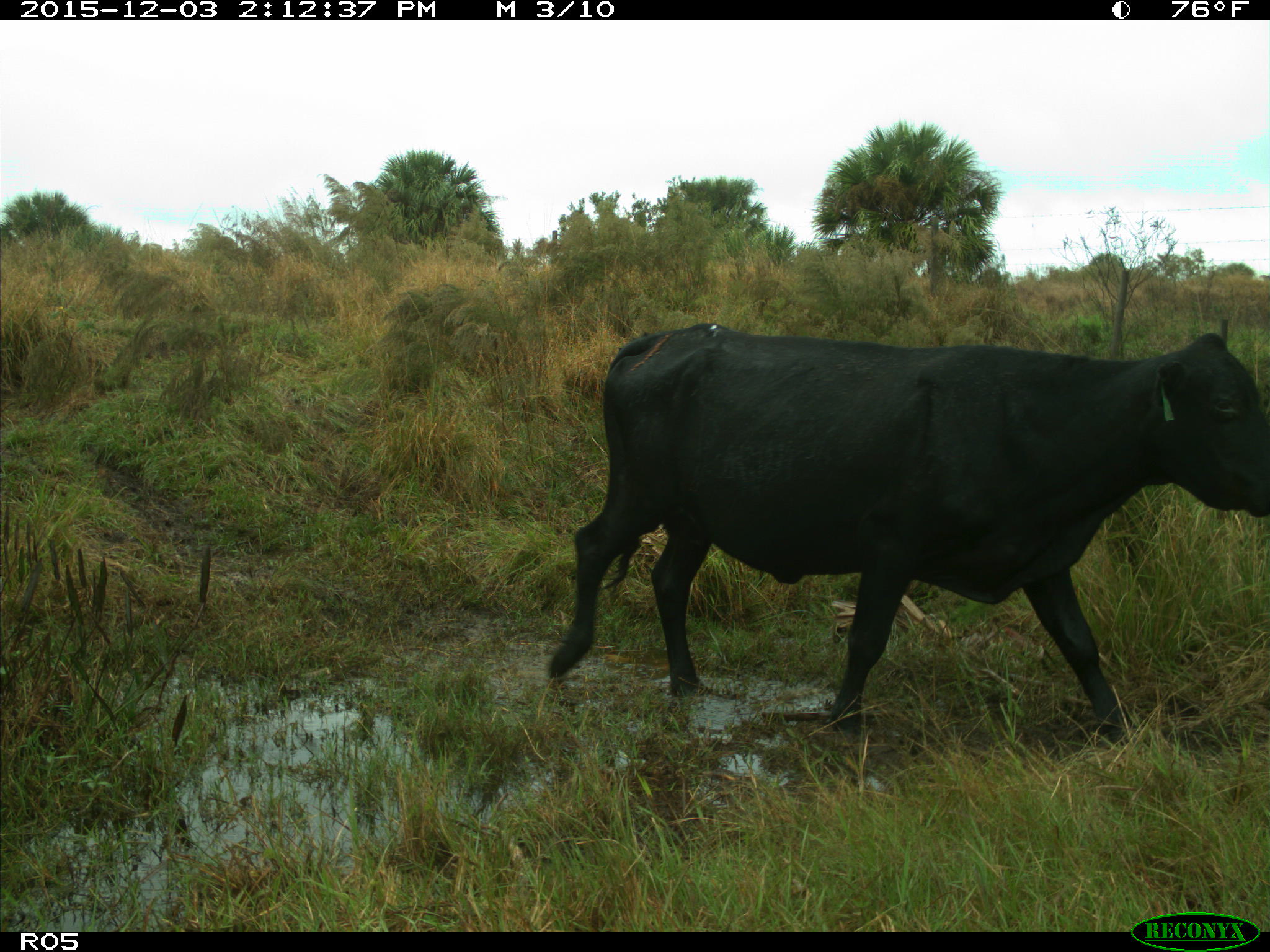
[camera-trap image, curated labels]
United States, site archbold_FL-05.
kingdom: Animalia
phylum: Chordata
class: Mammalia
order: Artiodactyla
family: Bovidae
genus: Bos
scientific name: Bos taurus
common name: domestic cow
Bos taurus (domestic cow).